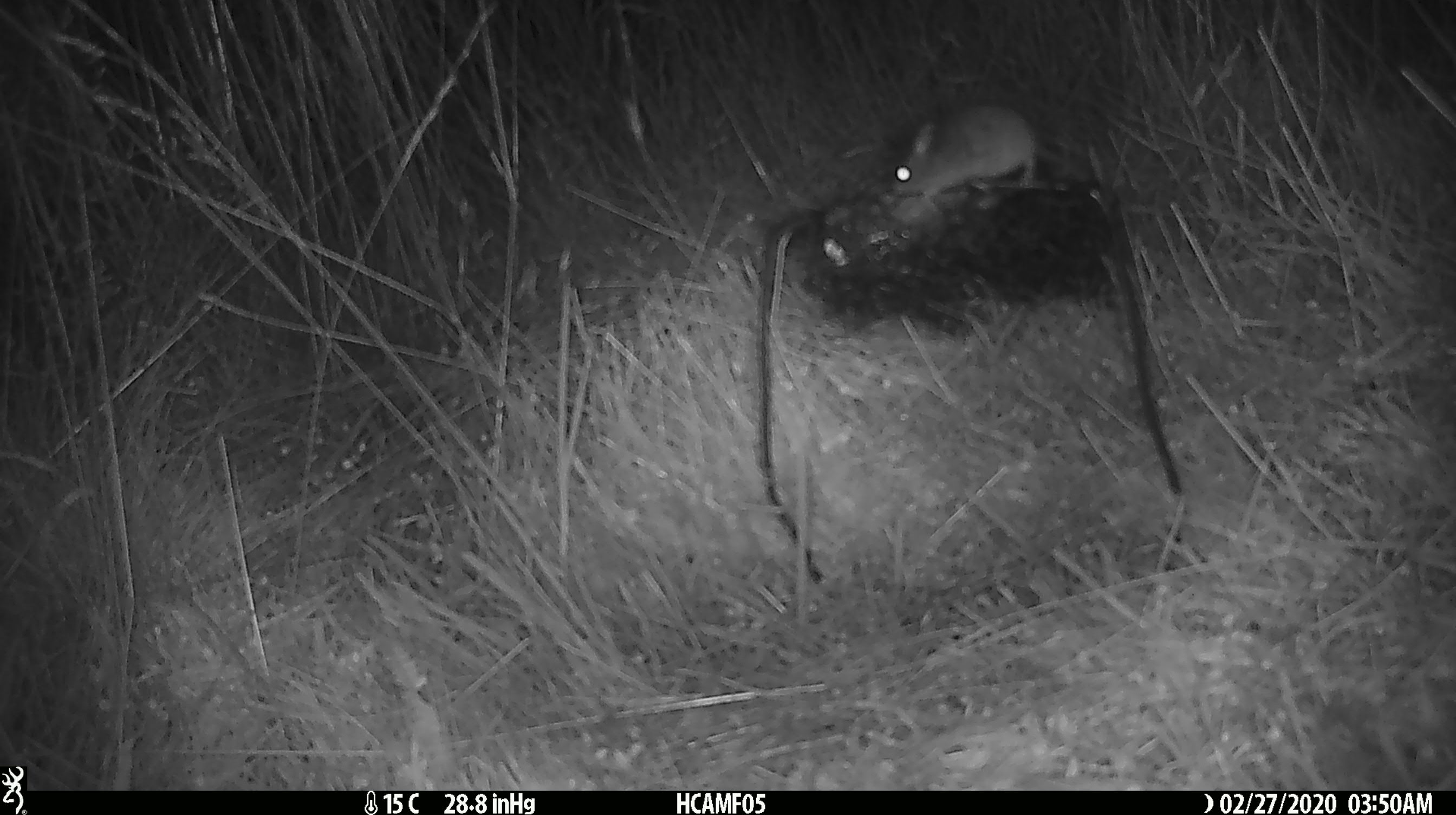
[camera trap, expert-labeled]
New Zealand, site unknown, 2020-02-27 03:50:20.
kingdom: Animalia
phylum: Chordata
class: Mammalia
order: Rodentia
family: Muridae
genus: Mus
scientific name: Mus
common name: mouse